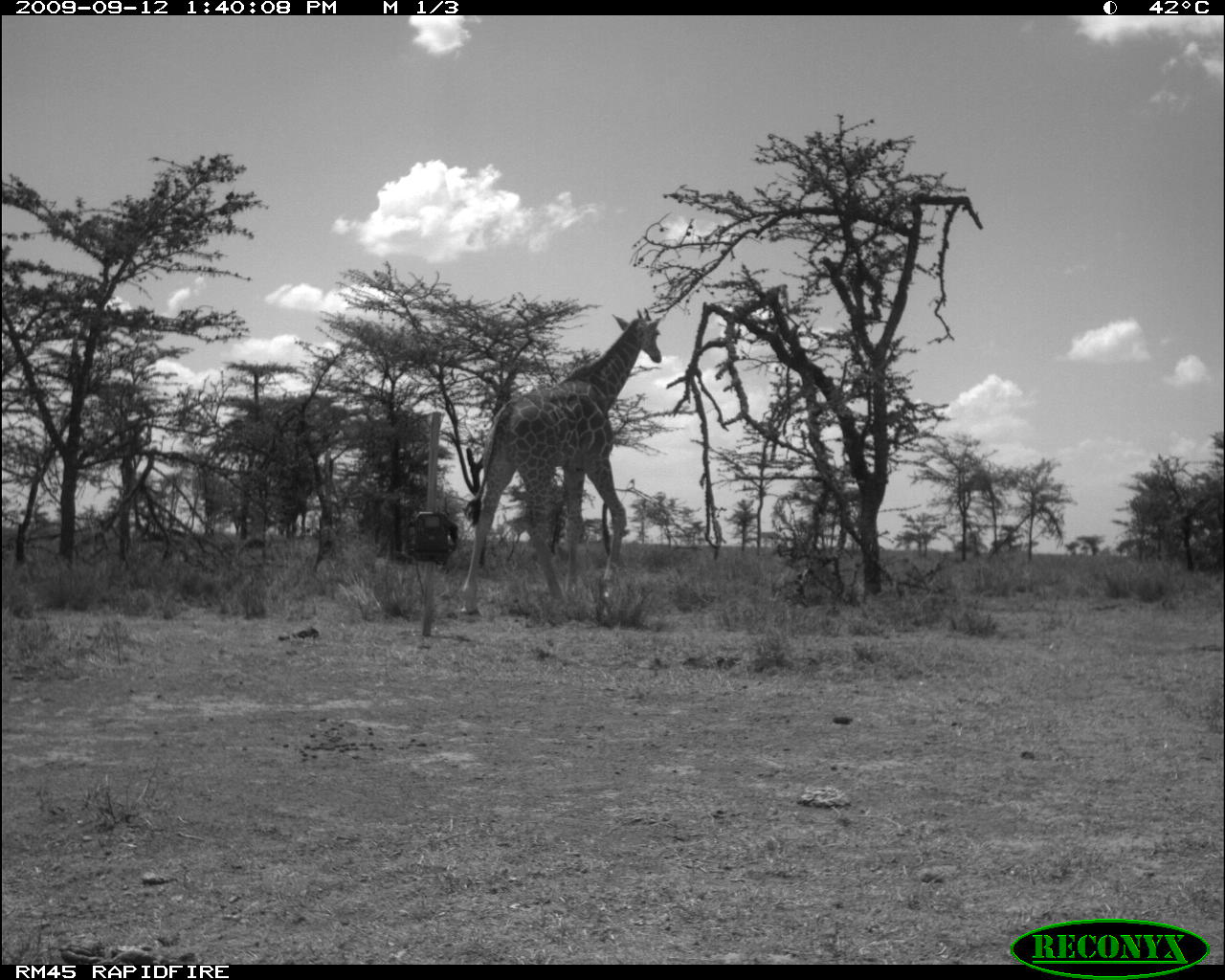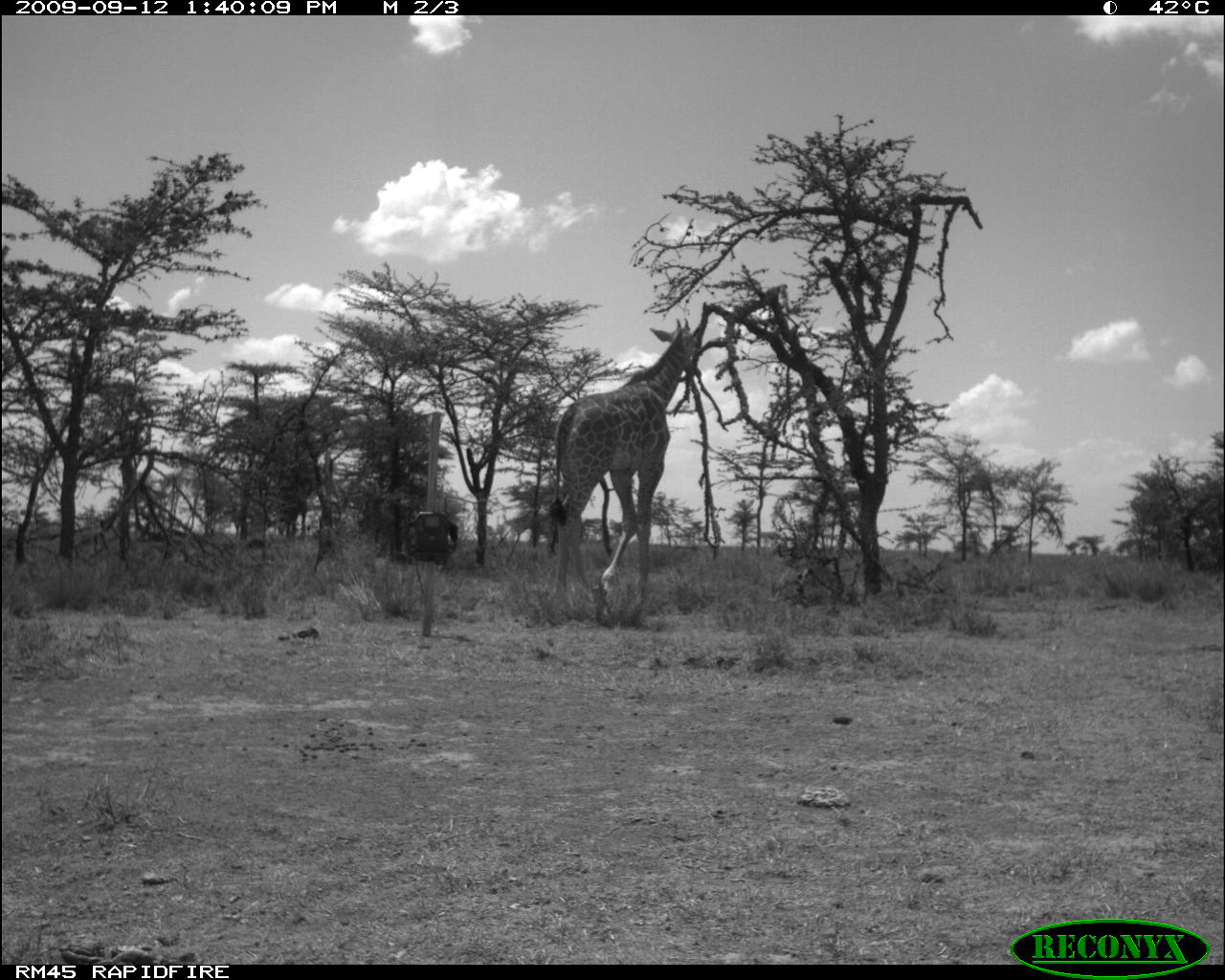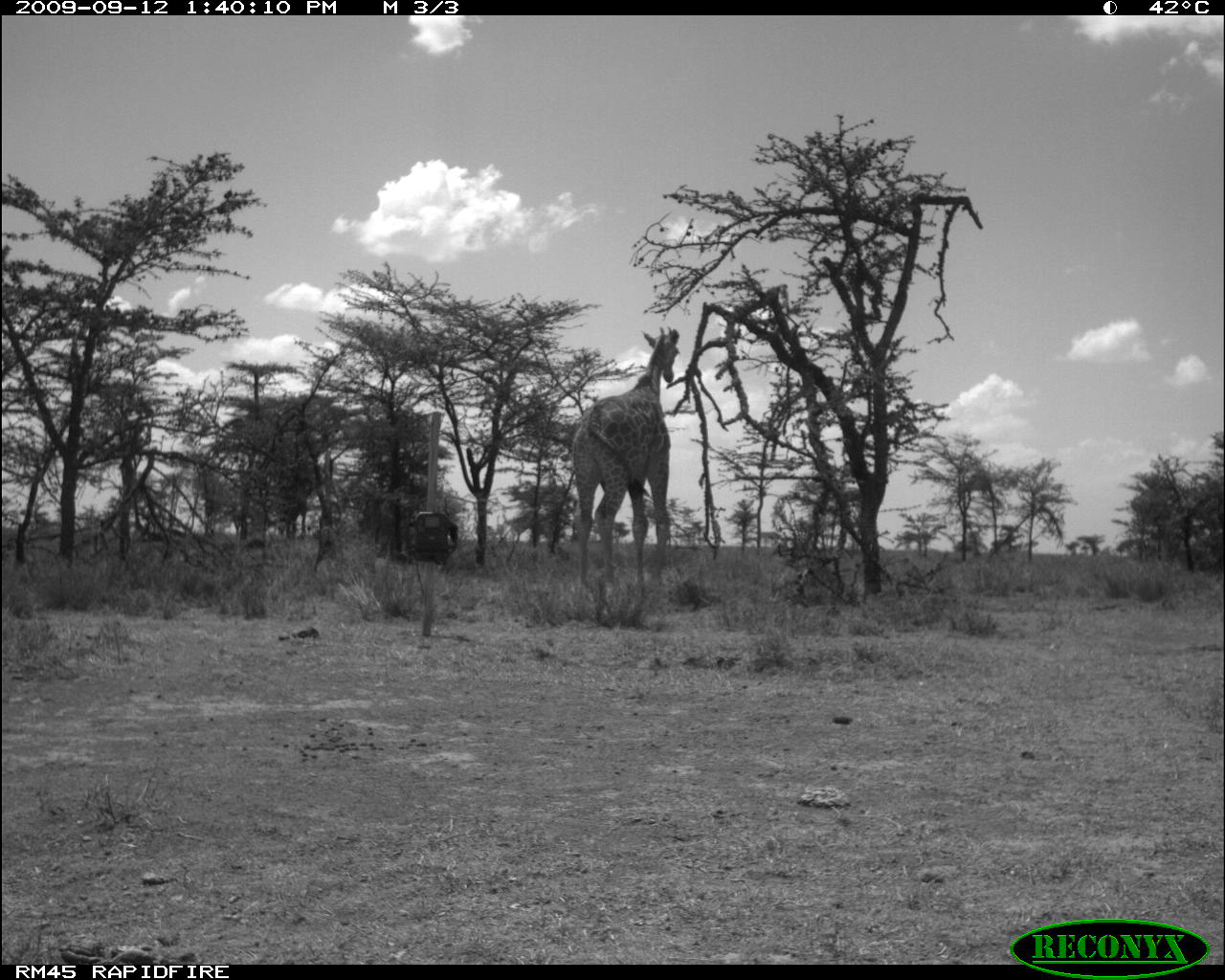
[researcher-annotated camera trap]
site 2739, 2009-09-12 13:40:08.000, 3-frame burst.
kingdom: Animalia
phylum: Chordata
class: Mammalia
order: Artiodactyla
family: Giraffidae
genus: Giraffa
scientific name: Giraffa camelopardalis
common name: giraffe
Giraffa camelopardalis (giraffe), count 1.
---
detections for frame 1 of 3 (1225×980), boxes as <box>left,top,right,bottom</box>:
giraffa camelopardalis: <box>459,307,663,617</box>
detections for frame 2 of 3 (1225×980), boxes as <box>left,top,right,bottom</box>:
giraffa camelopardalis: <box>548,316,702,612</box>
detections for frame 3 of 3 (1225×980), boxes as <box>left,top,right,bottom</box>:
giraffa camelopardalis: <box>573,325,680,589</box>